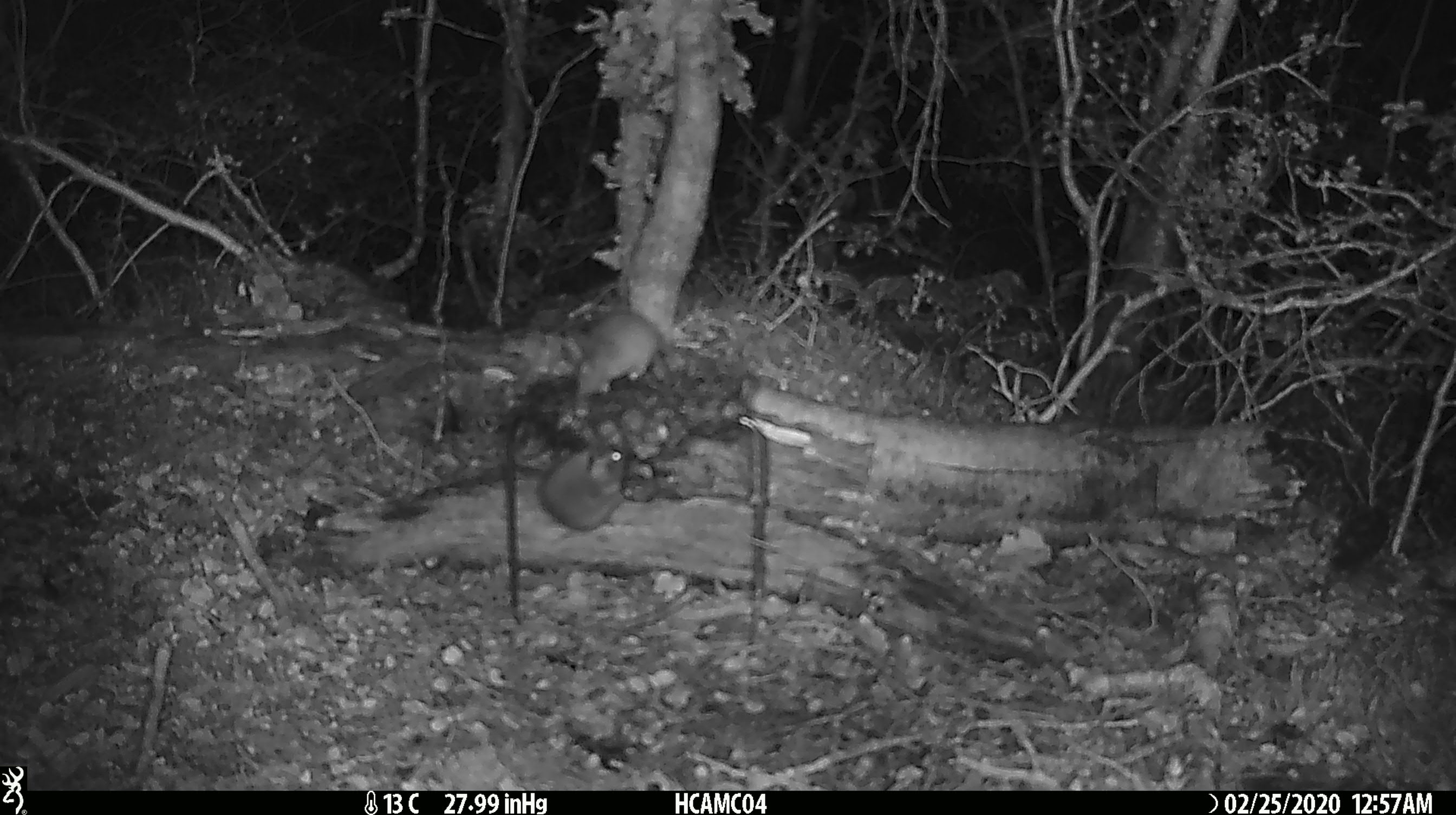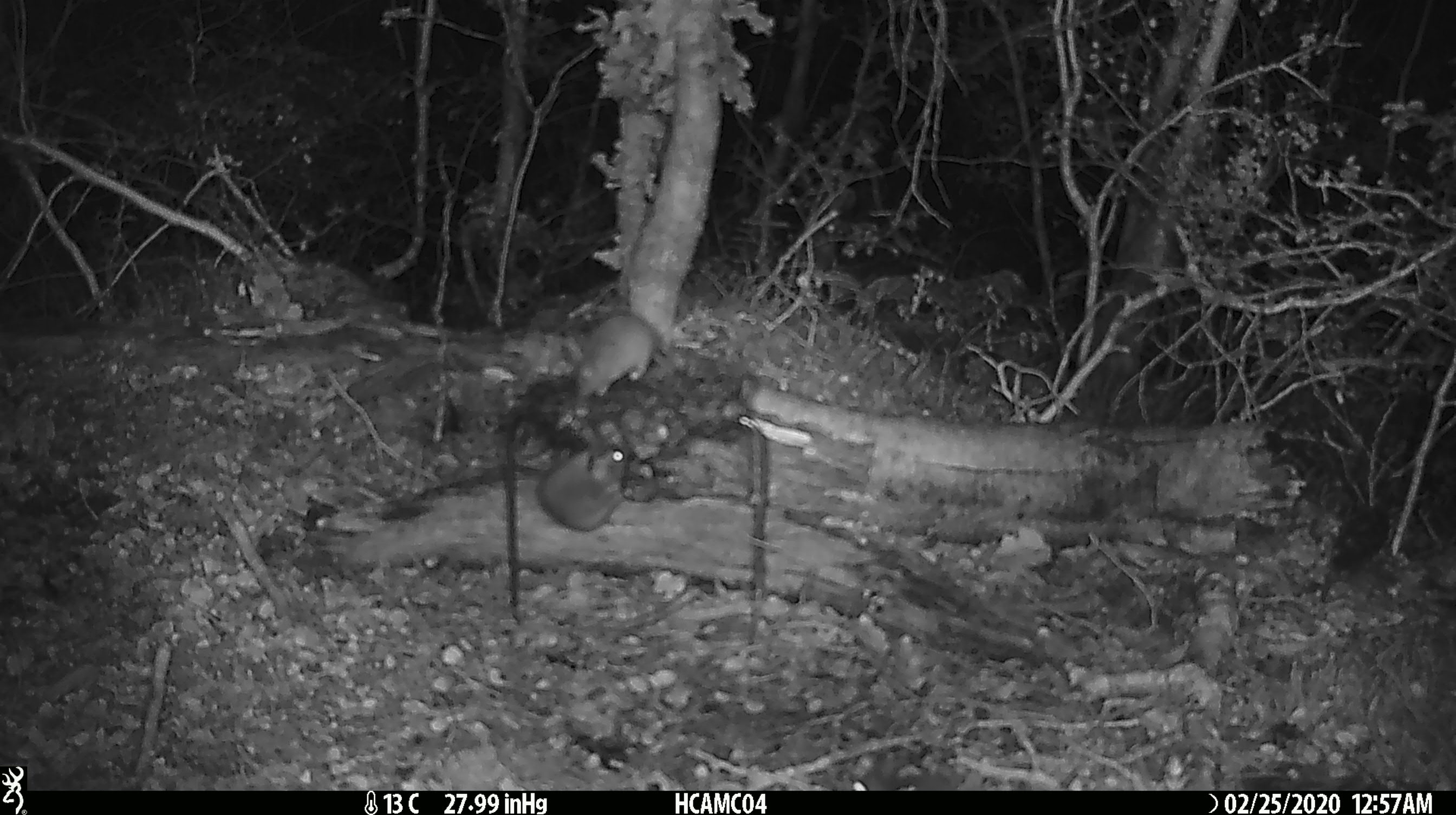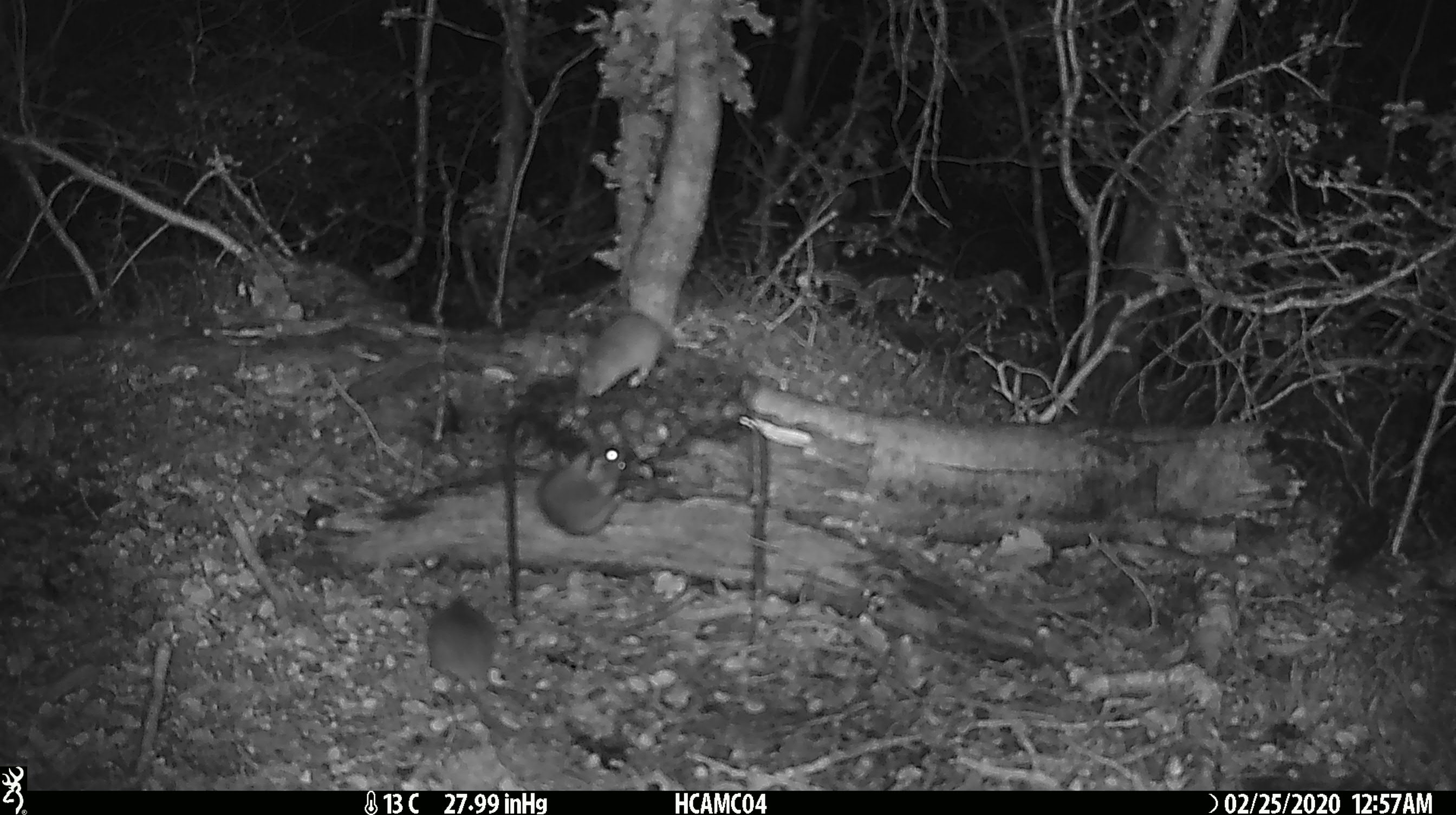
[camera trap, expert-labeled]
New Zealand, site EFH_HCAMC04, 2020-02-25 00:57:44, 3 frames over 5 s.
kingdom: Animalia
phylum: Chordata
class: Mammalia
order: Rodentia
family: Muridae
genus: Mus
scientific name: Mus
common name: mouse